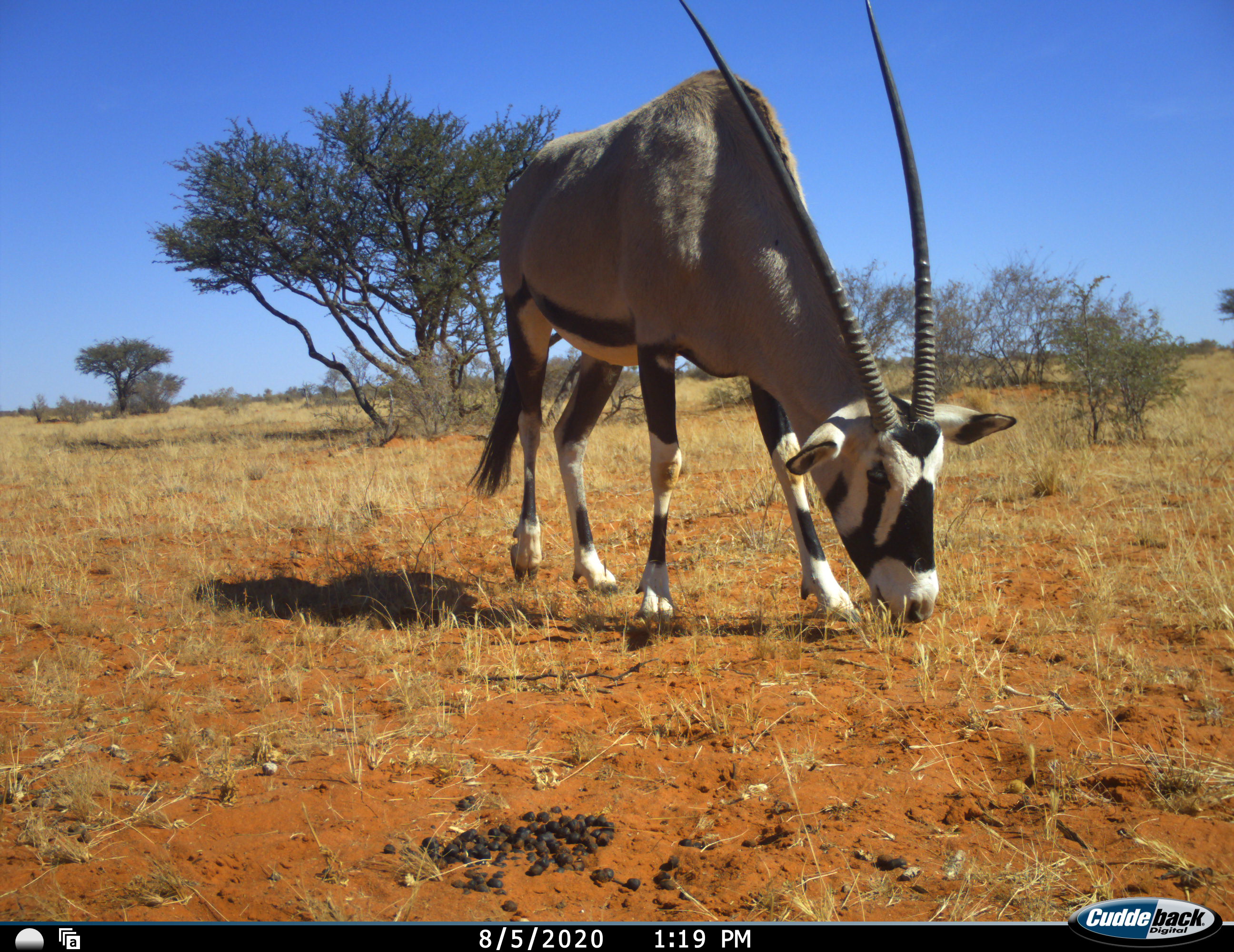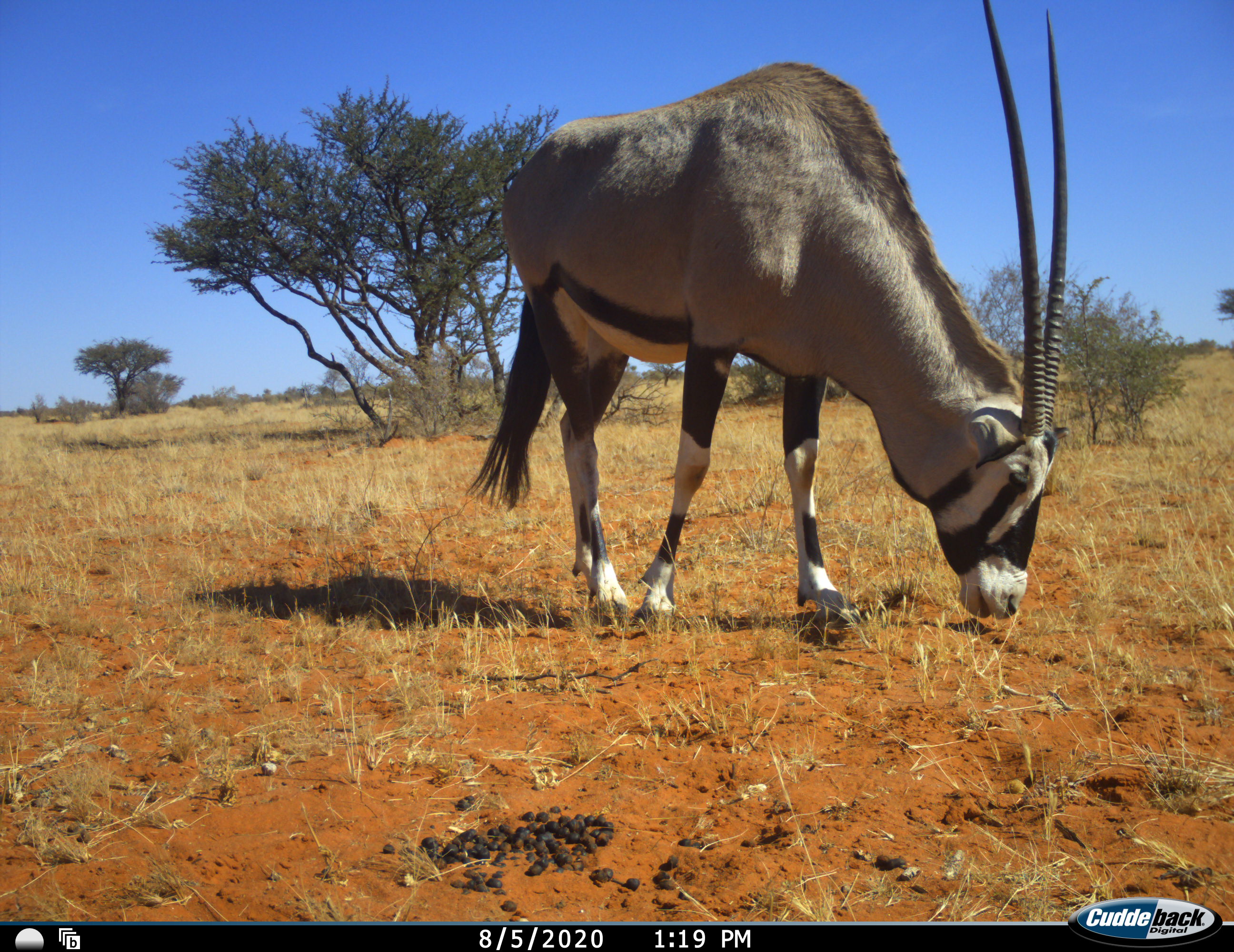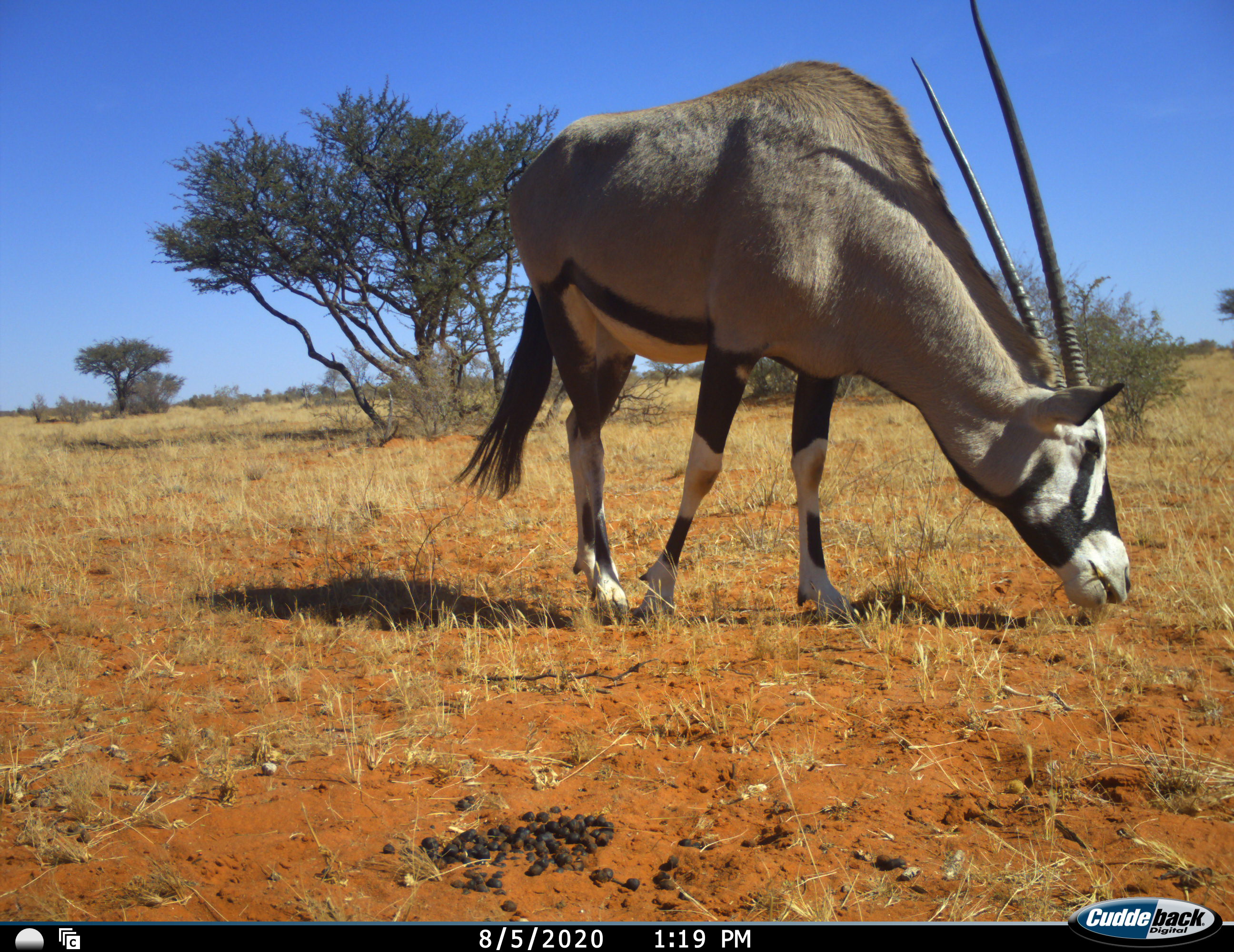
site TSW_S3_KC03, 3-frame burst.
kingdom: Animalia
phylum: Chordata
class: Mammalia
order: Artiodactyla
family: Bovidae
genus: Oryx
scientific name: Oryx gazella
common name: gemsbok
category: oryx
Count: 1.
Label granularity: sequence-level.